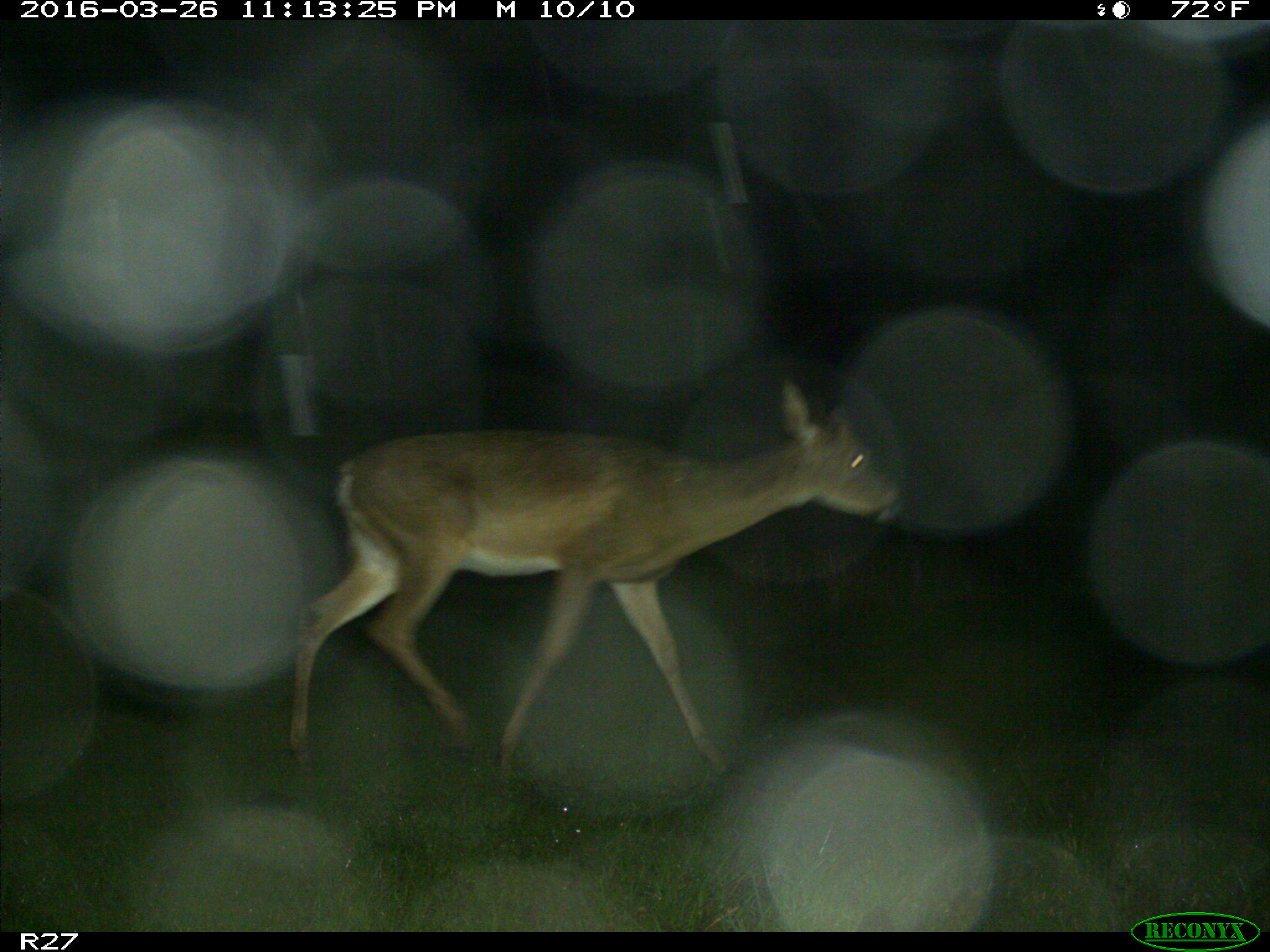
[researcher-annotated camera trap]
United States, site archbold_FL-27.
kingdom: Animalia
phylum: Chordata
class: Mammalia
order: Artiodactyla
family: Cervidae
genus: Odocoileus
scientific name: Odocoileus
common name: deer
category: unidentified deer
Unidentified deer (deer) (Odocoileus).